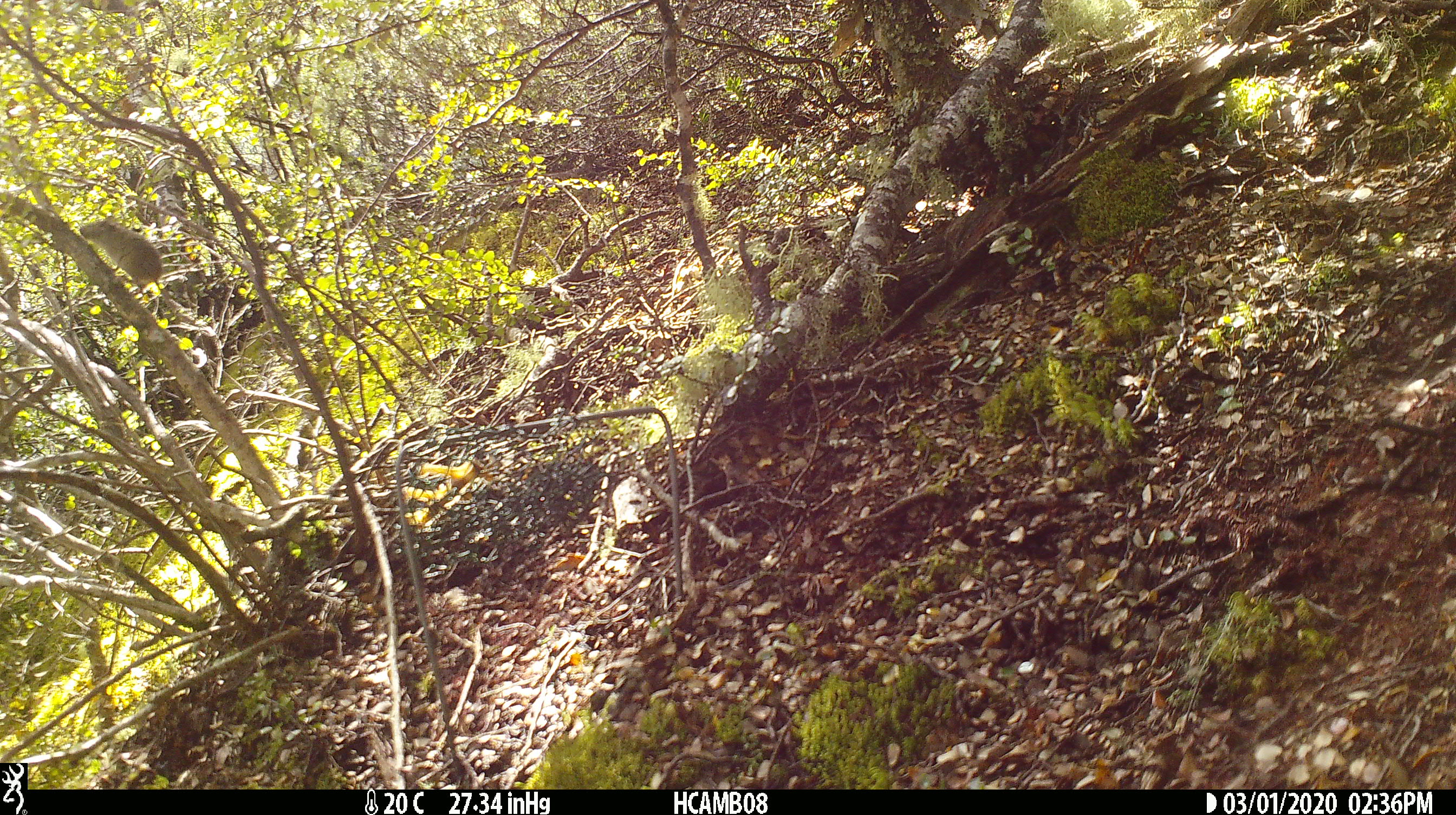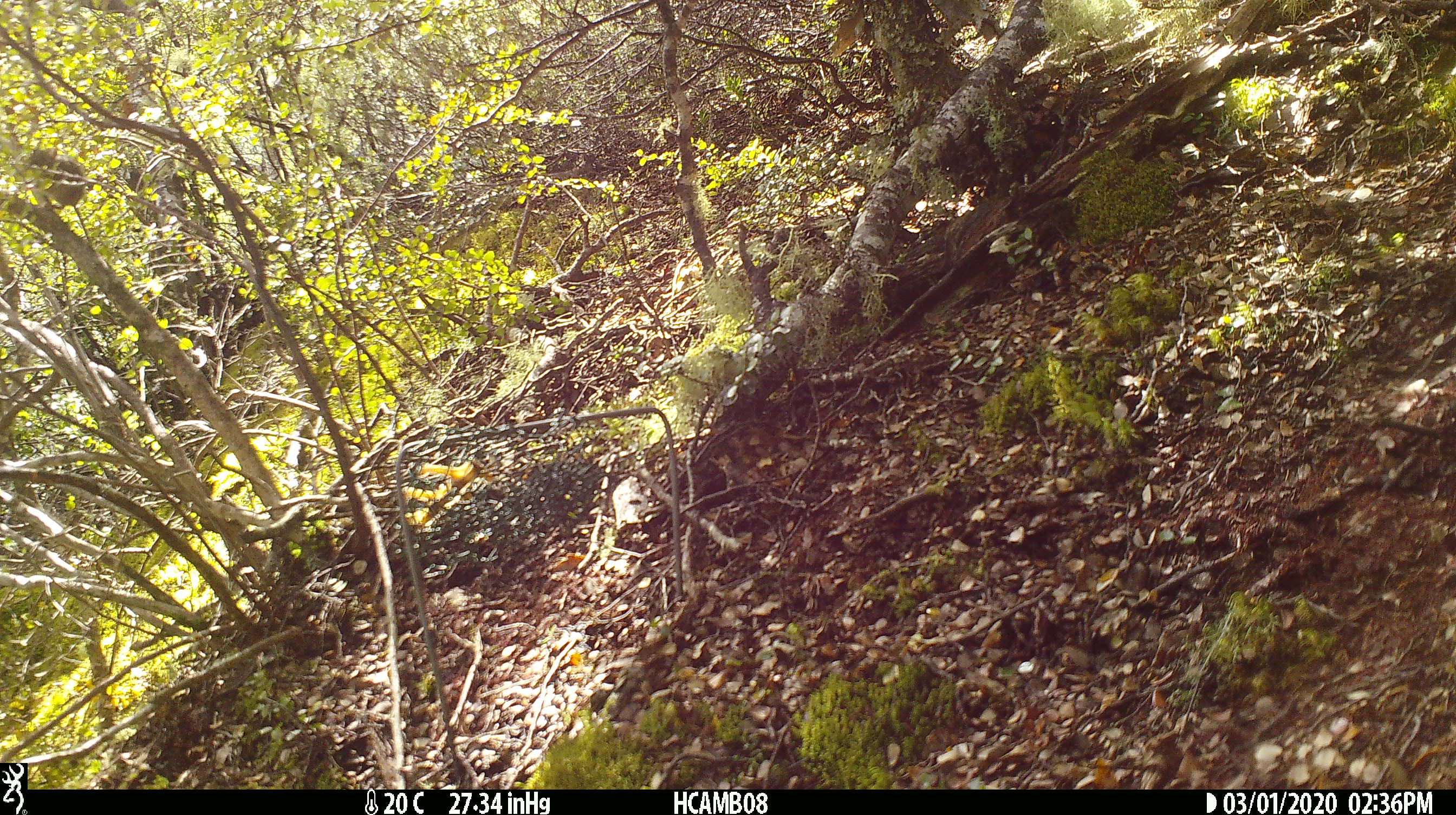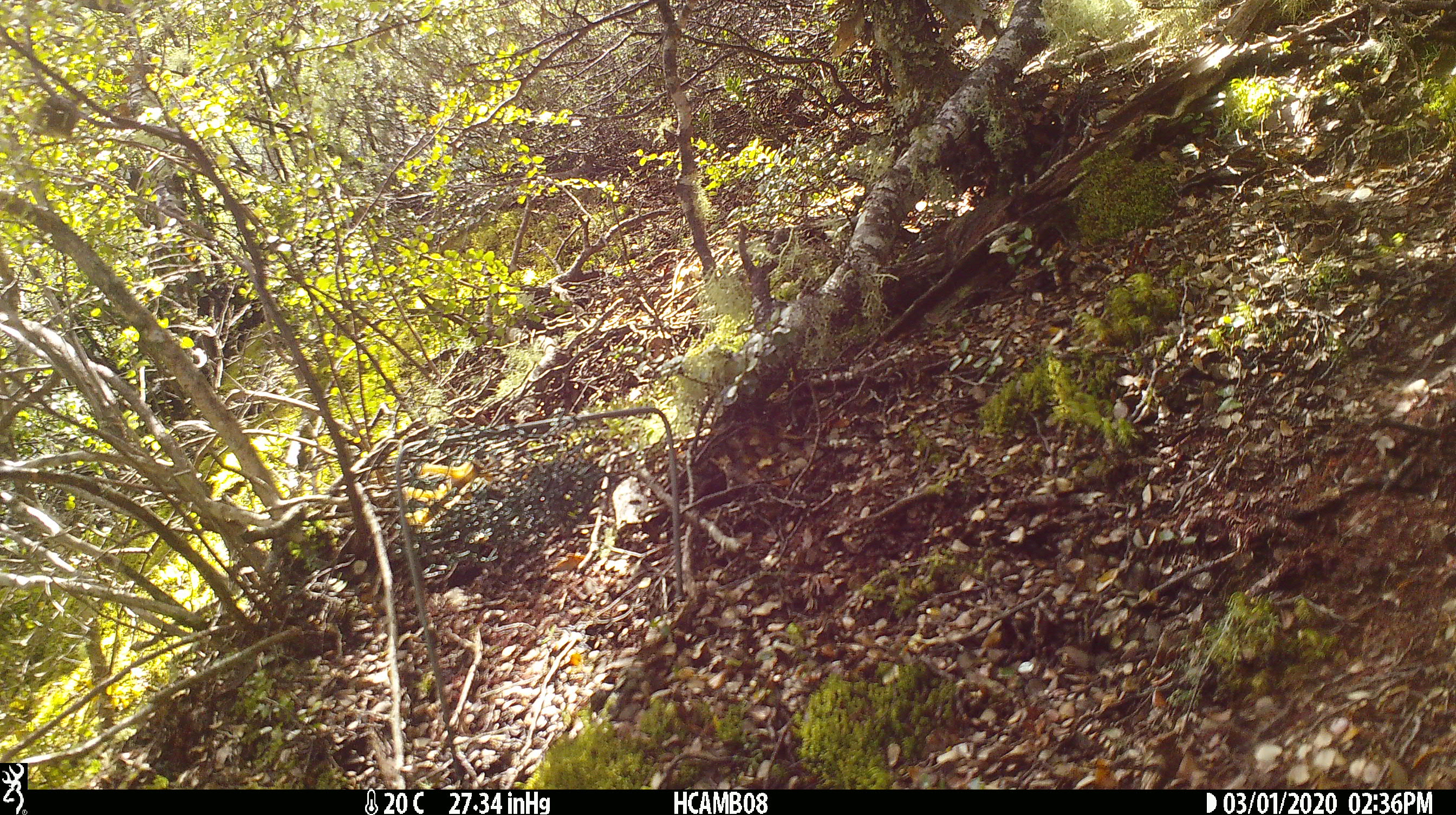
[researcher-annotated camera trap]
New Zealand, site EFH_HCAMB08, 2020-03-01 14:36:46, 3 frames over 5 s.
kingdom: Animalia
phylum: Chordata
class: Mammalia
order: Rodentia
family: Muridae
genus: Mus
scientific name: Mus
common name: mouse